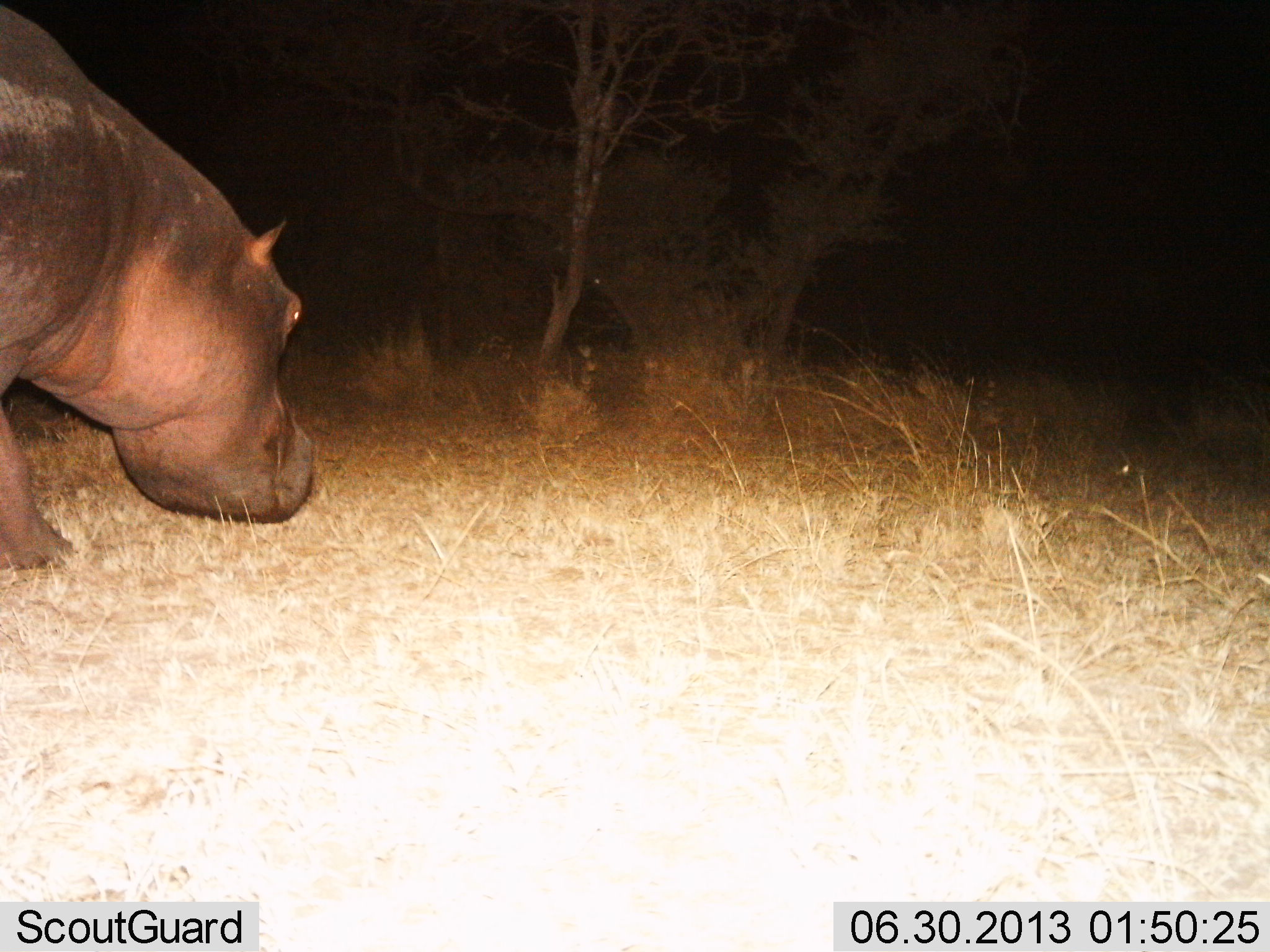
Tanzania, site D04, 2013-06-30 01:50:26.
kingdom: Animalia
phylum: Chordata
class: Mammalia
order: Artiodactyla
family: Hippopotamidae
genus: Hippopotamus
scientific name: Hippopotamus amphibius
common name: hippopotamus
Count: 1.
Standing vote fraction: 36%.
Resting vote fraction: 0%.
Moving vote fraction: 59%.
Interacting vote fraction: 0%.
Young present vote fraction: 0%.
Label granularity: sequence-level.